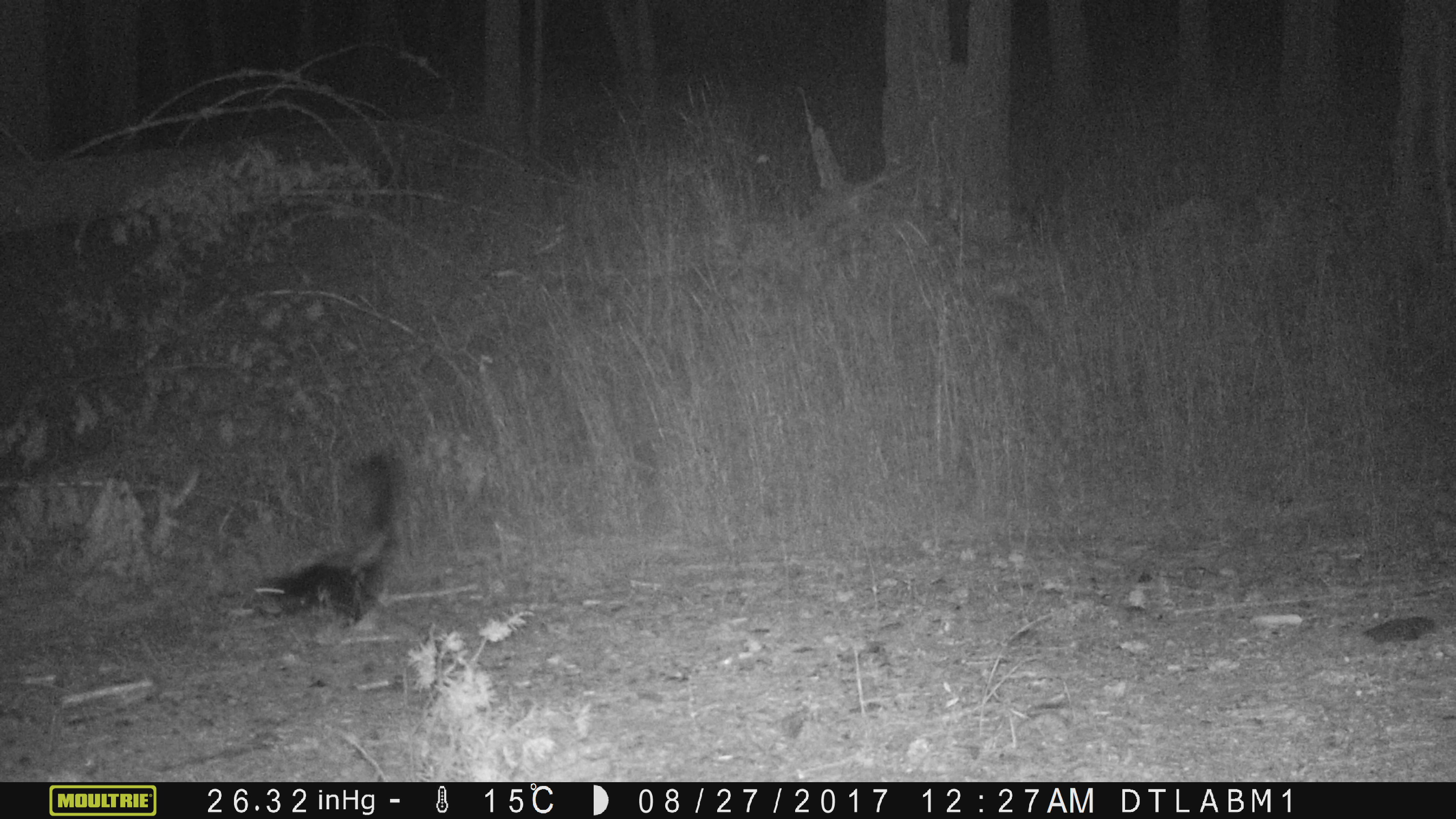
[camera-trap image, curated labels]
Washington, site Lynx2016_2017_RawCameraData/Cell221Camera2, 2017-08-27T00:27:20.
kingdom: Animalia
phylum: Chordata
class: Mammalia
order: Carnivora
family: Mephitidae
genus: Mephitis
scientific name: Mephitis mephitis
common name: striped skunk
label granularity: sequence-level